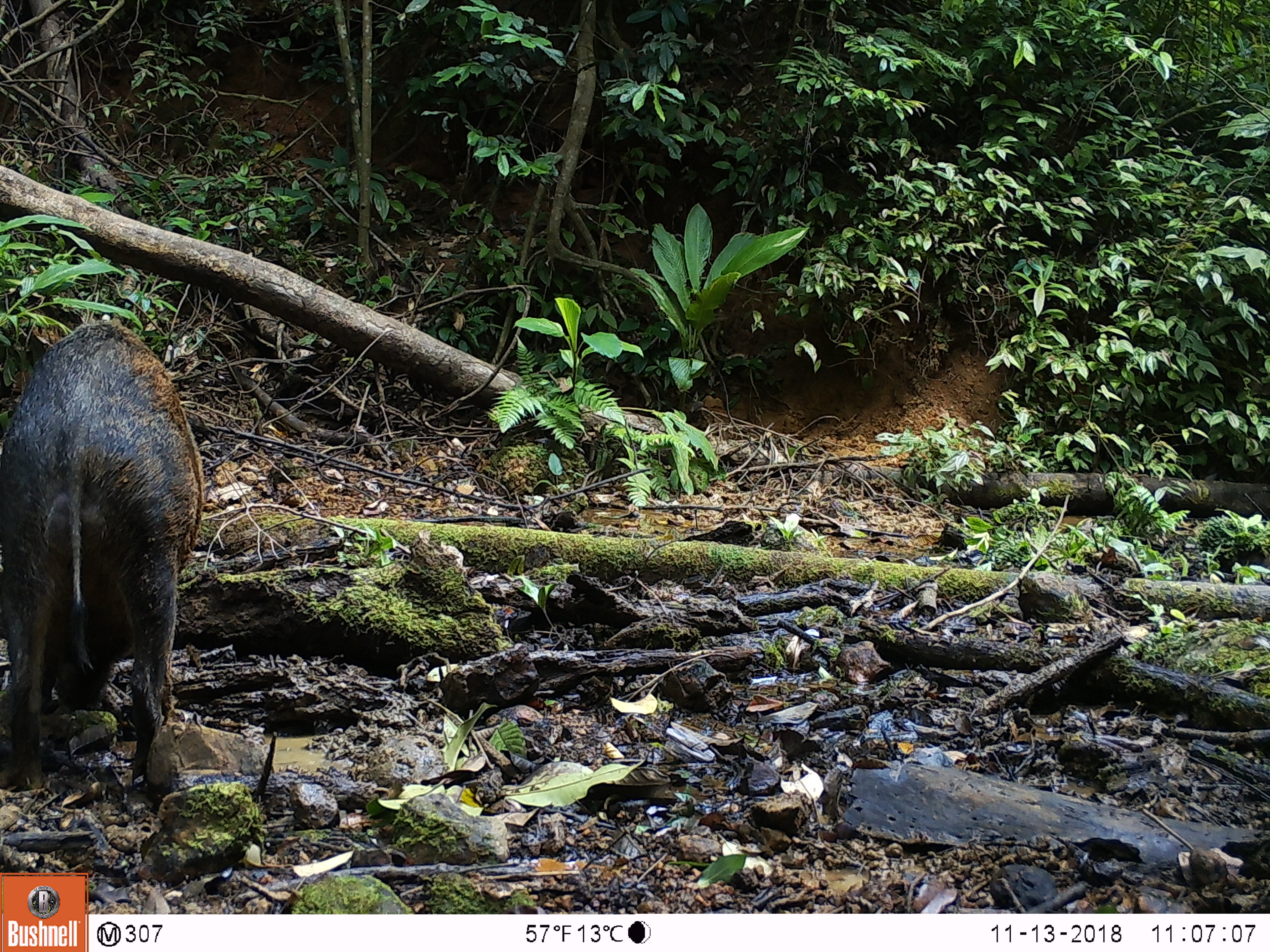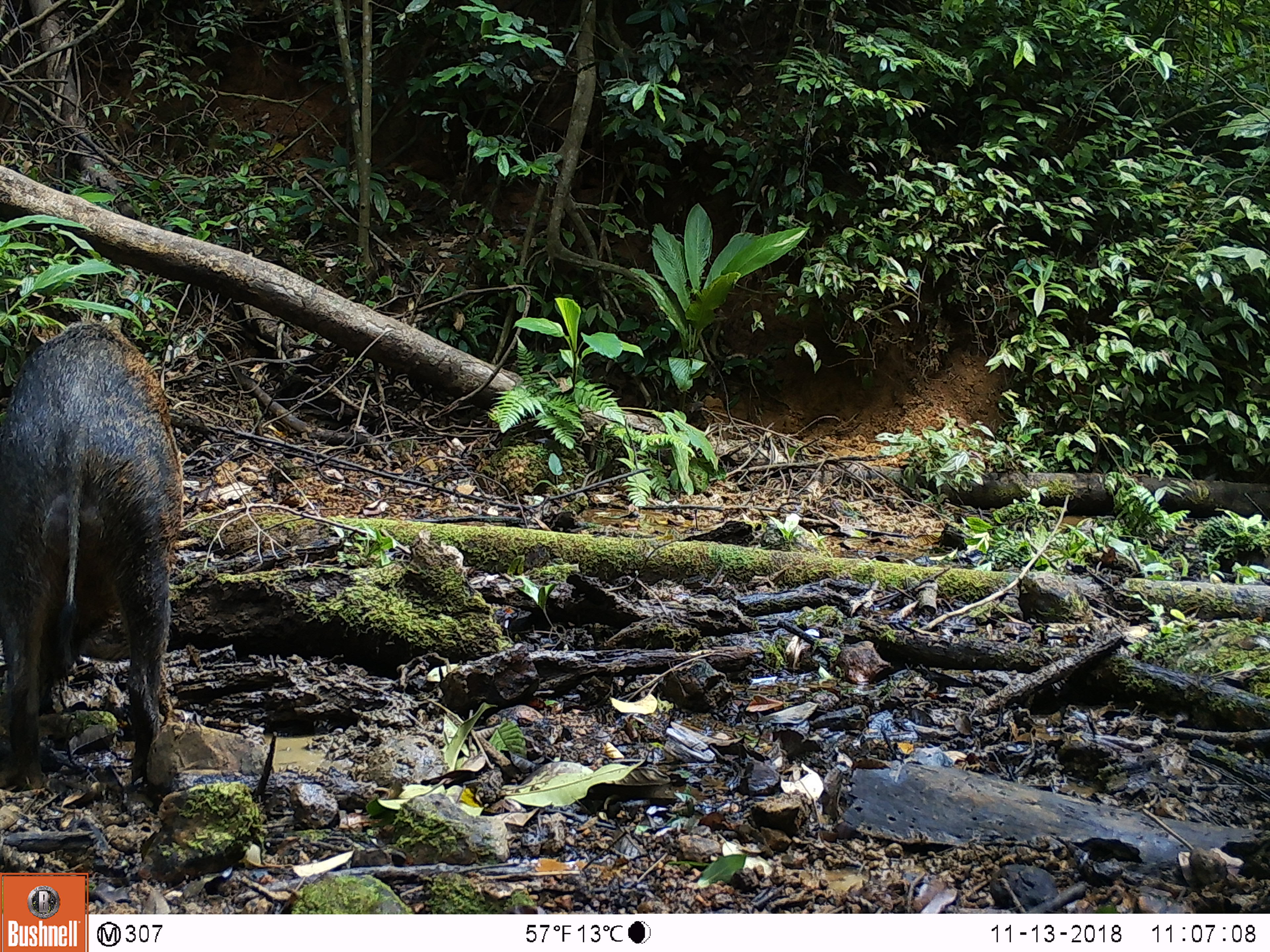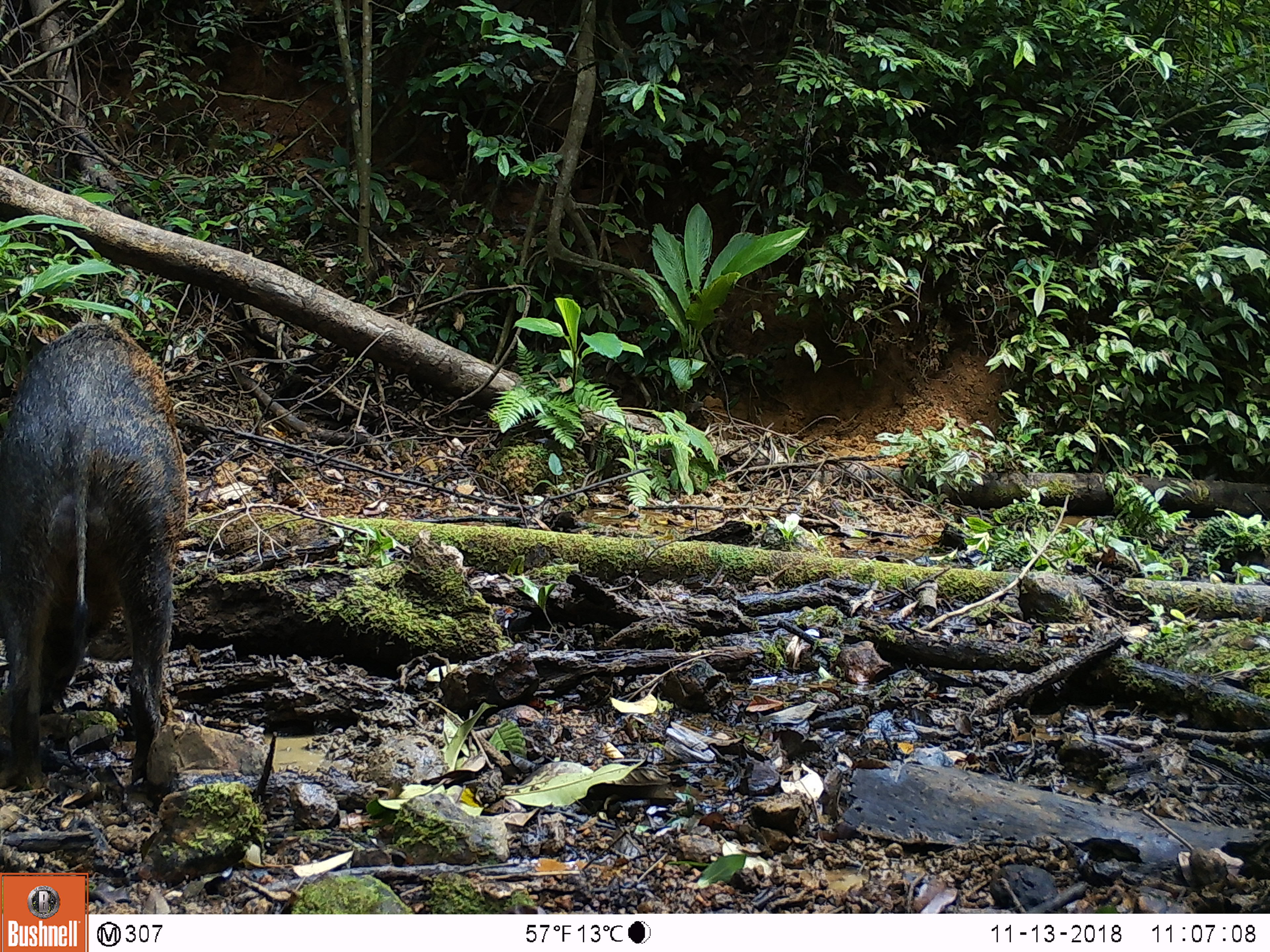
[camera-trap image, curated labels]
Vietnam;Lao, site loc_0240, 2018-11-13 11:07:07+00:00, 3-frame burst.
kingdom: Animalia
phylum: Chordata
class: Mammalia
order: Artiodactyla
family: Suidae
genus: Sus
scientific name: Sus scrofa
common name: eurasian wild pig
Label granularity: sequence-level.